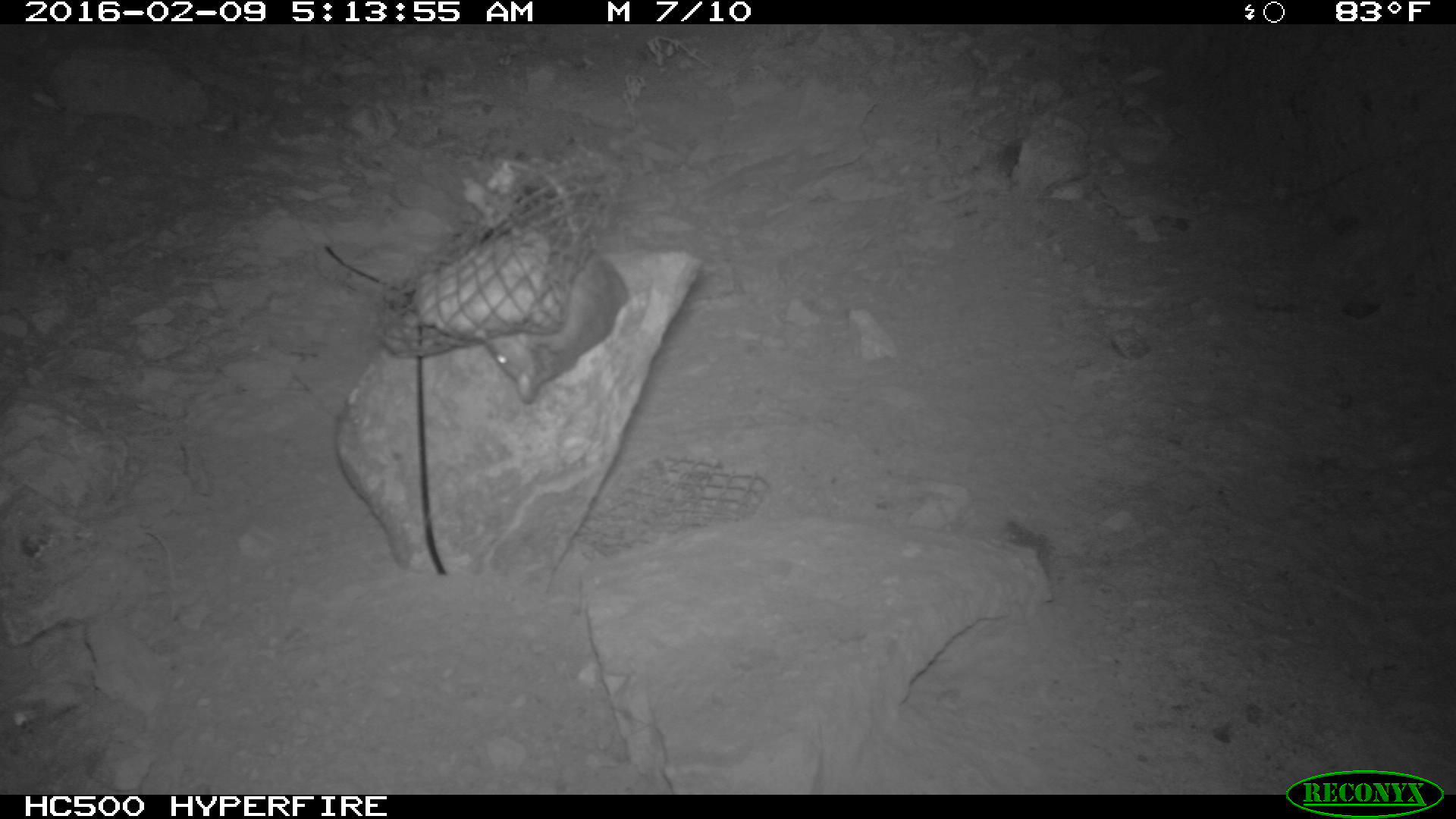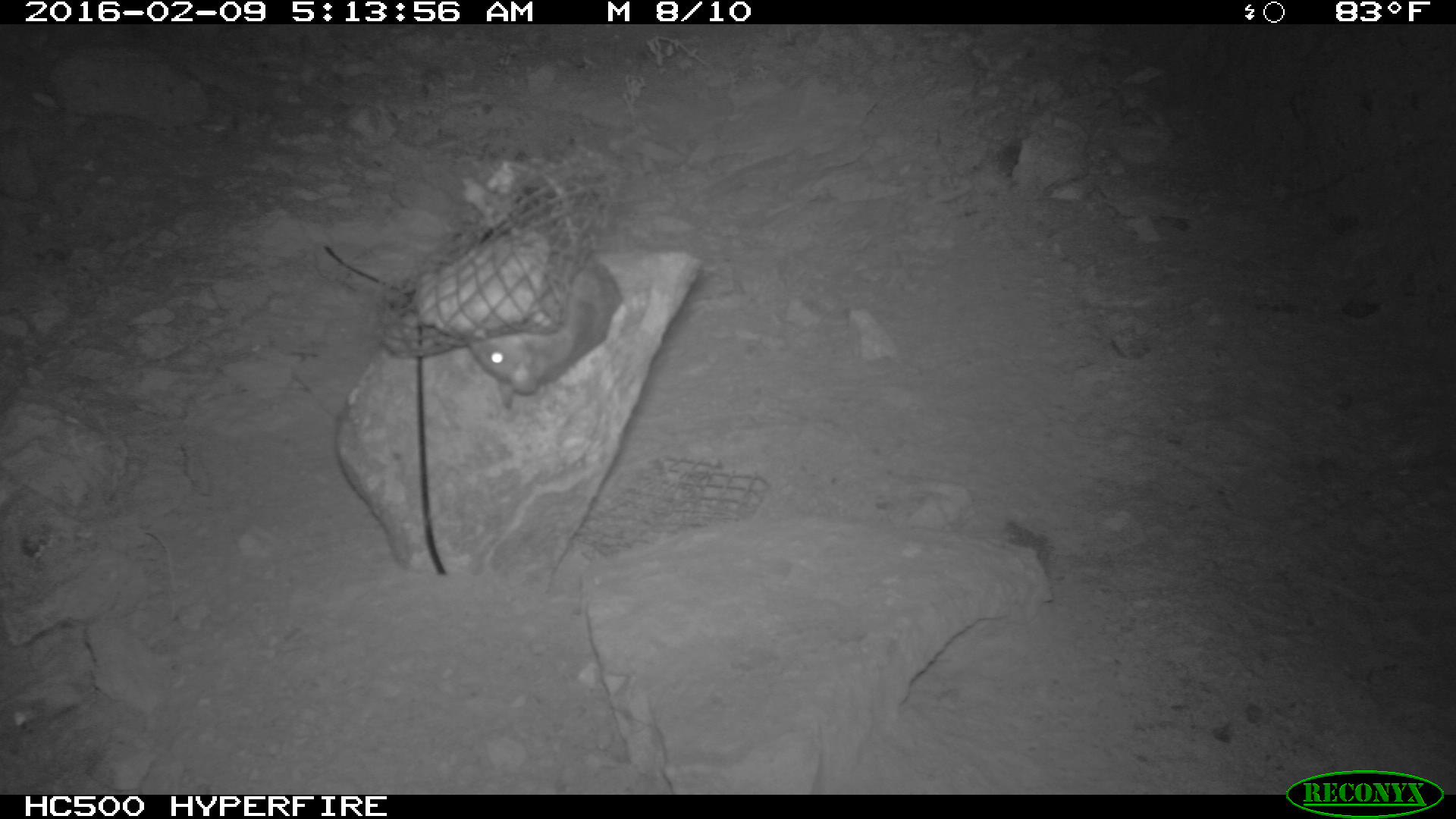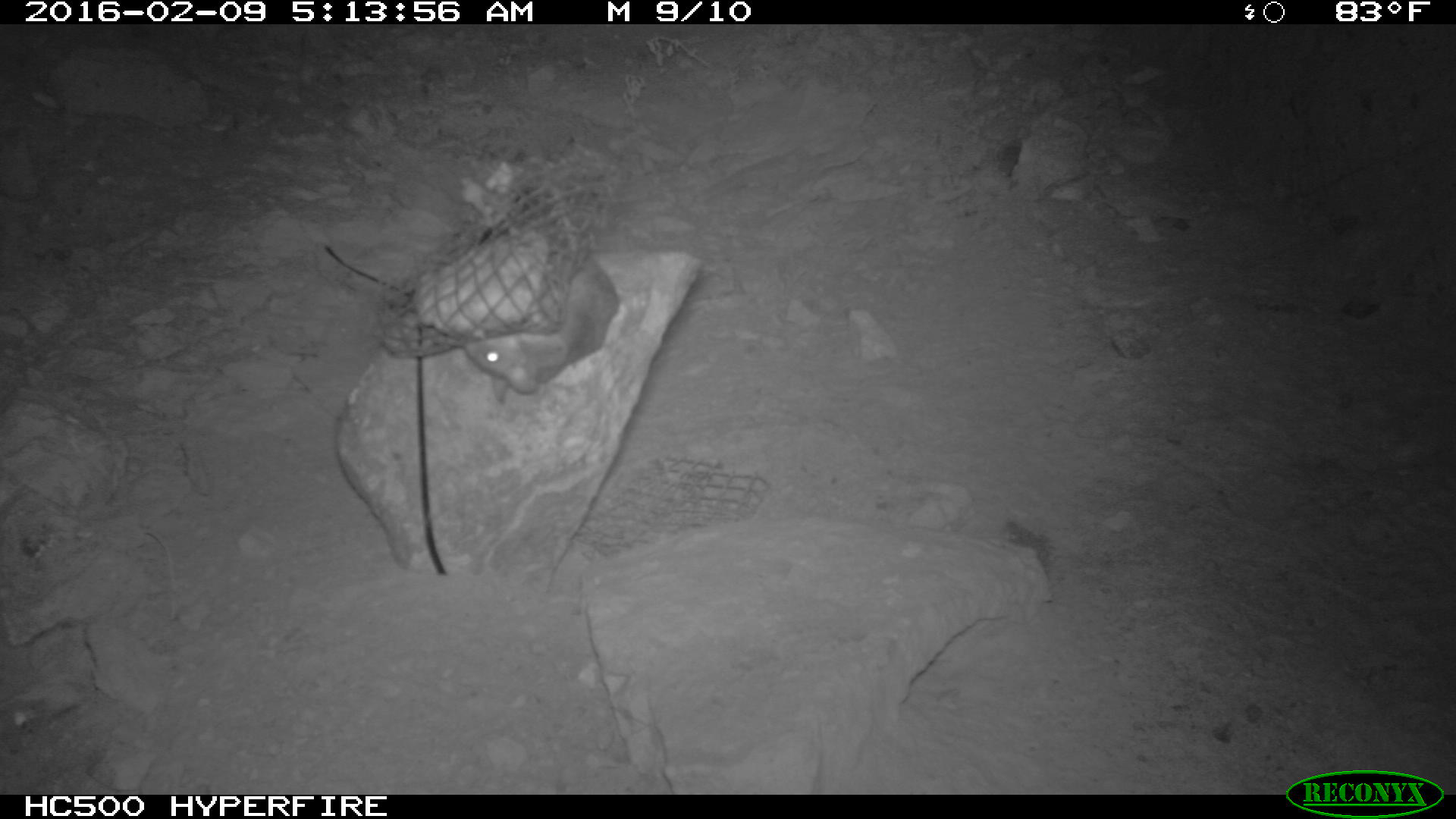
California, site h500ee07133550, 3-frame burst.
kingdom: Animalia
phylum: Chordata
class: Mammalia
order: Rodentia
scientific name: Rodentia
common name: rodent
Rodent (Rodentia).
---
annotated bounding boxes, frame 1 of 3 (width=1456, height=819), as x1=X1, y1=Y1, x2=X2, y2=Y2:
rodent: x1=485, y1=162, x2=629, y2=403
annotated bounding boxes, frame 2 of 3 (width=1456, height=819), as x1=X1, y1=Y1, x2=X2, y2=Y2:
rodent: x1=463, y1=253, x2=623, y2=410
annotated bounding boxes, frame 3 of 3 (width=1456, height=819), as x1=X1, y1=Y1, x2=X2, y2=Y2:
rodent: x1=463, y1=186, x2=620, y2=403